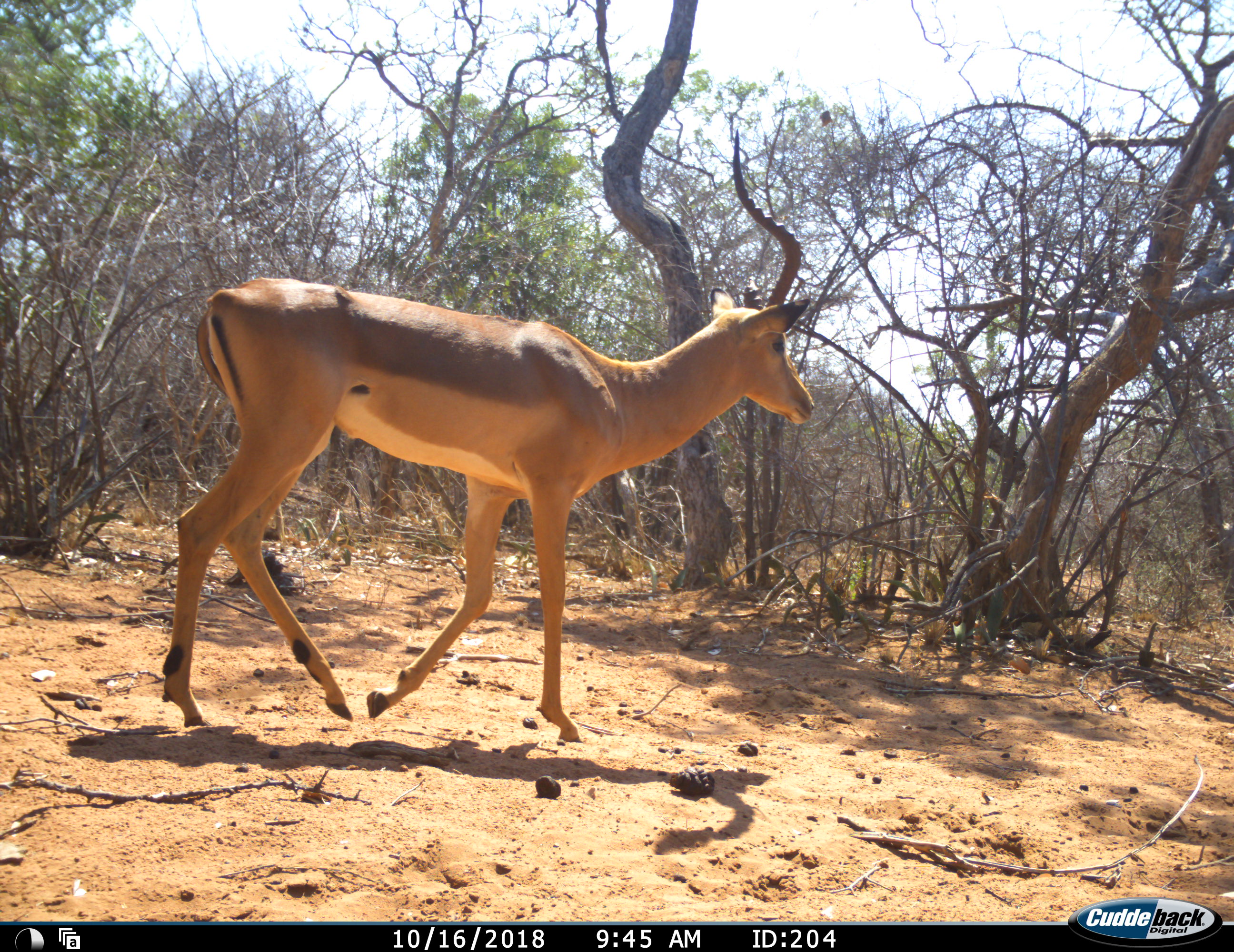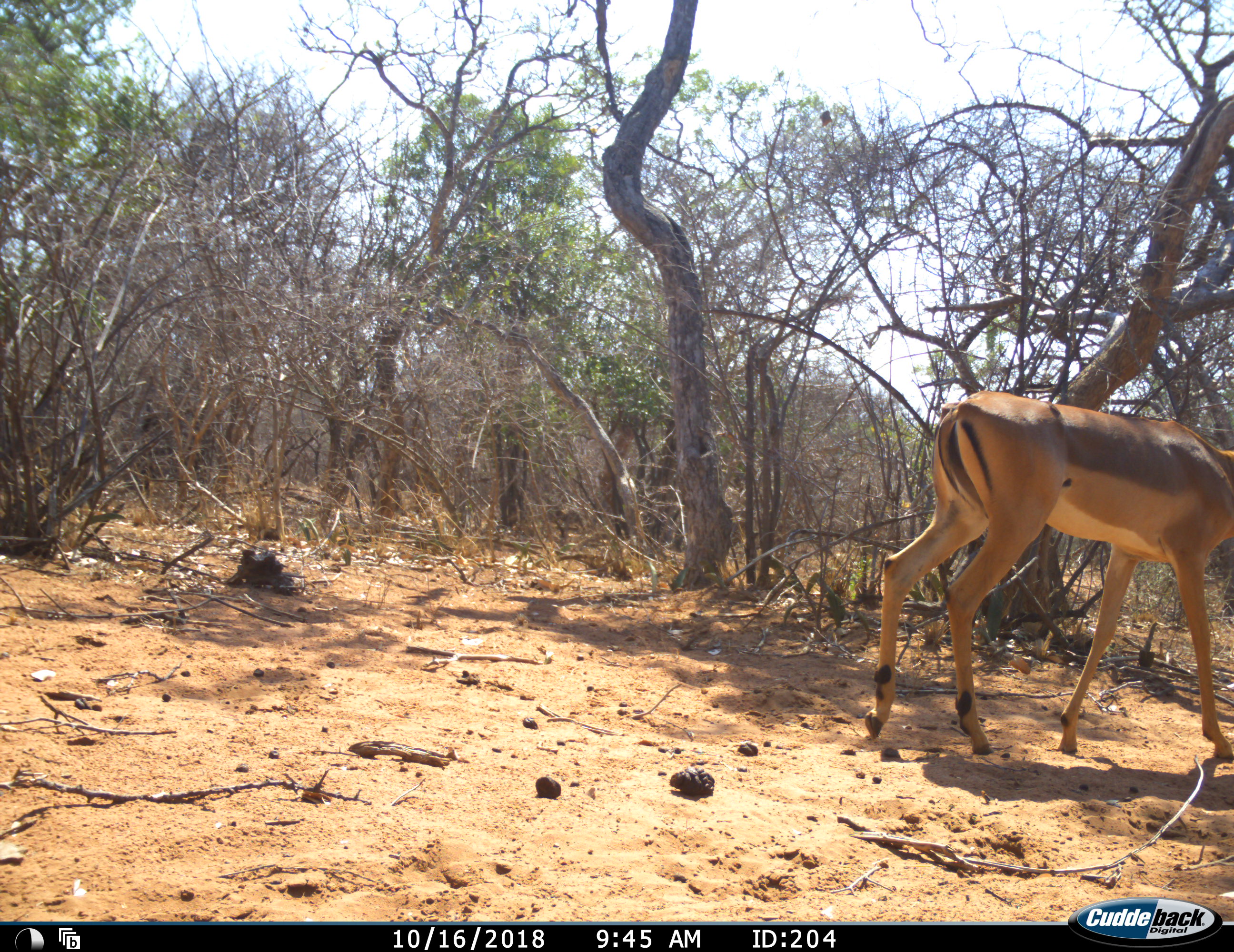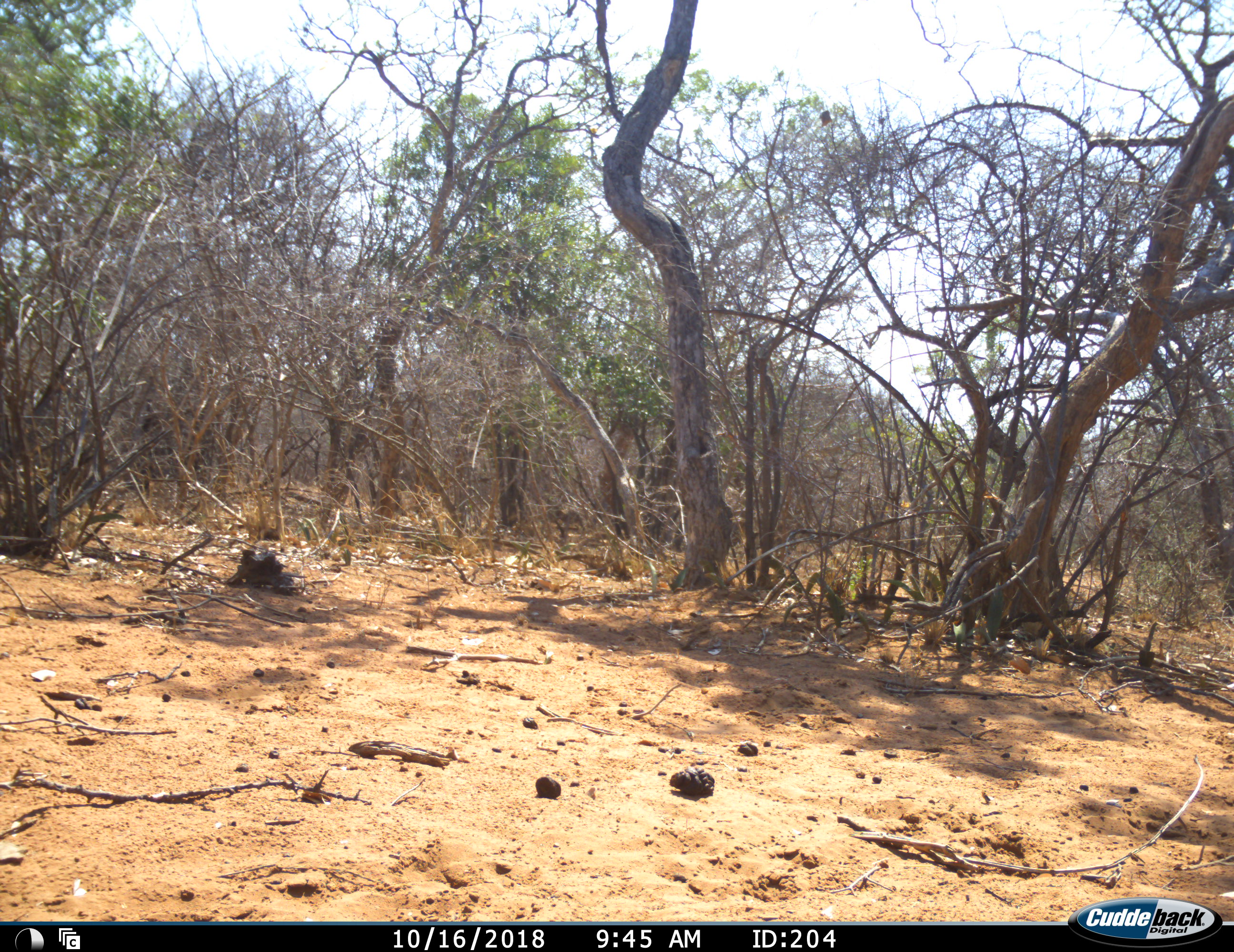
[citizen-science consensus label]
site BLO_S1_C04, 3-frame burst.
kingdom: Animalia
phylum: Chordata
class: Mammalia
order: Artiodactyla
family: Bovidae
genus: Aepyceros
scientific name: Aepyceros melampus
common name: impala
Impala (Aepyceros melampus), count 1. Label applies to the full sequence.